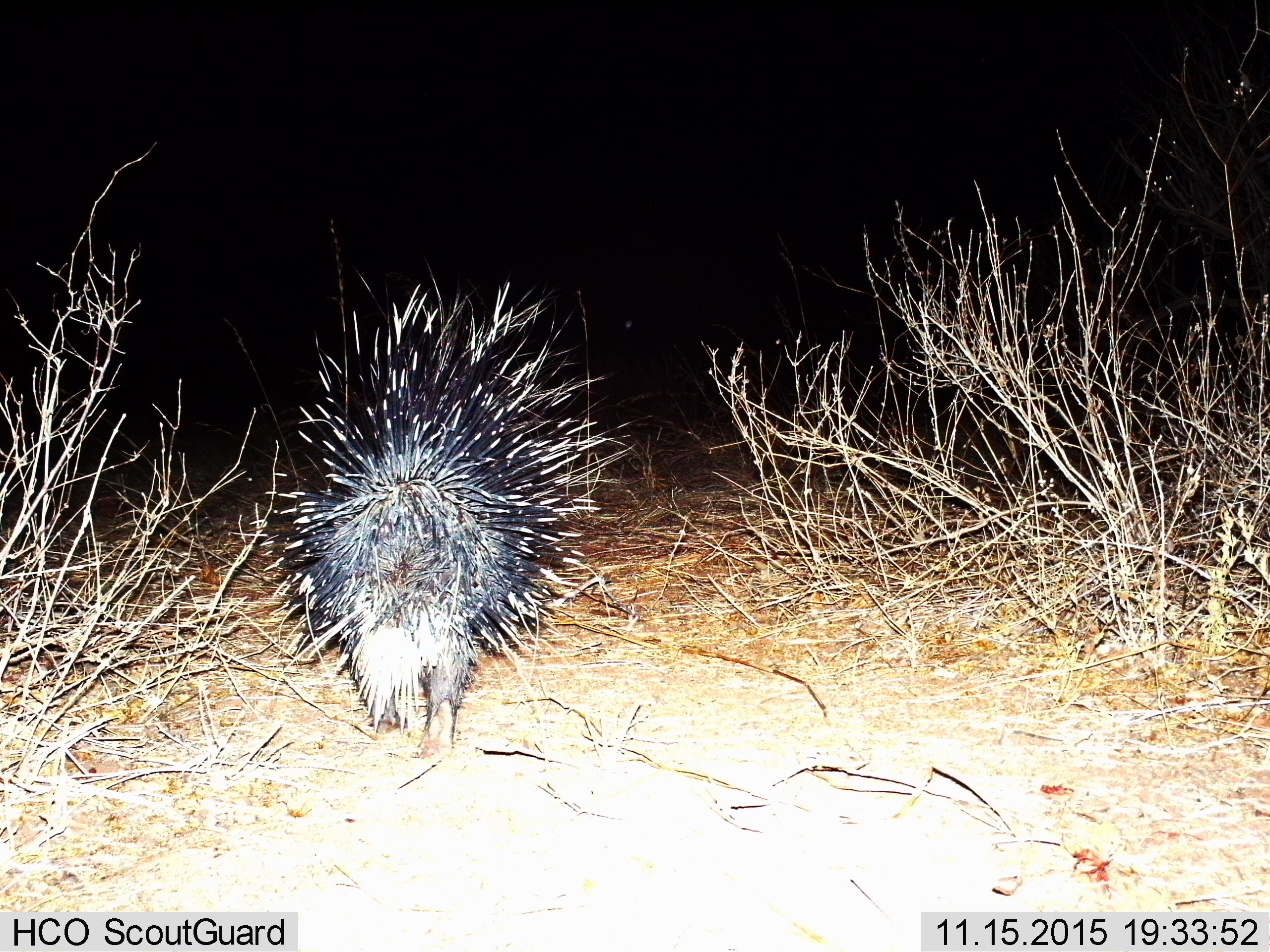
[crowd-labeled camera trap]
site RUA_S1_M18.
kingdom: Animalia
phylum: Chordata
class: Mammalia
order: Rodentia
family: Hystricidae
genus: Hystrix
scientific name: Hystrix cristata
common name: crested porcupine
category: porcupine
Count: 1.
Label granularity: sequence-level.